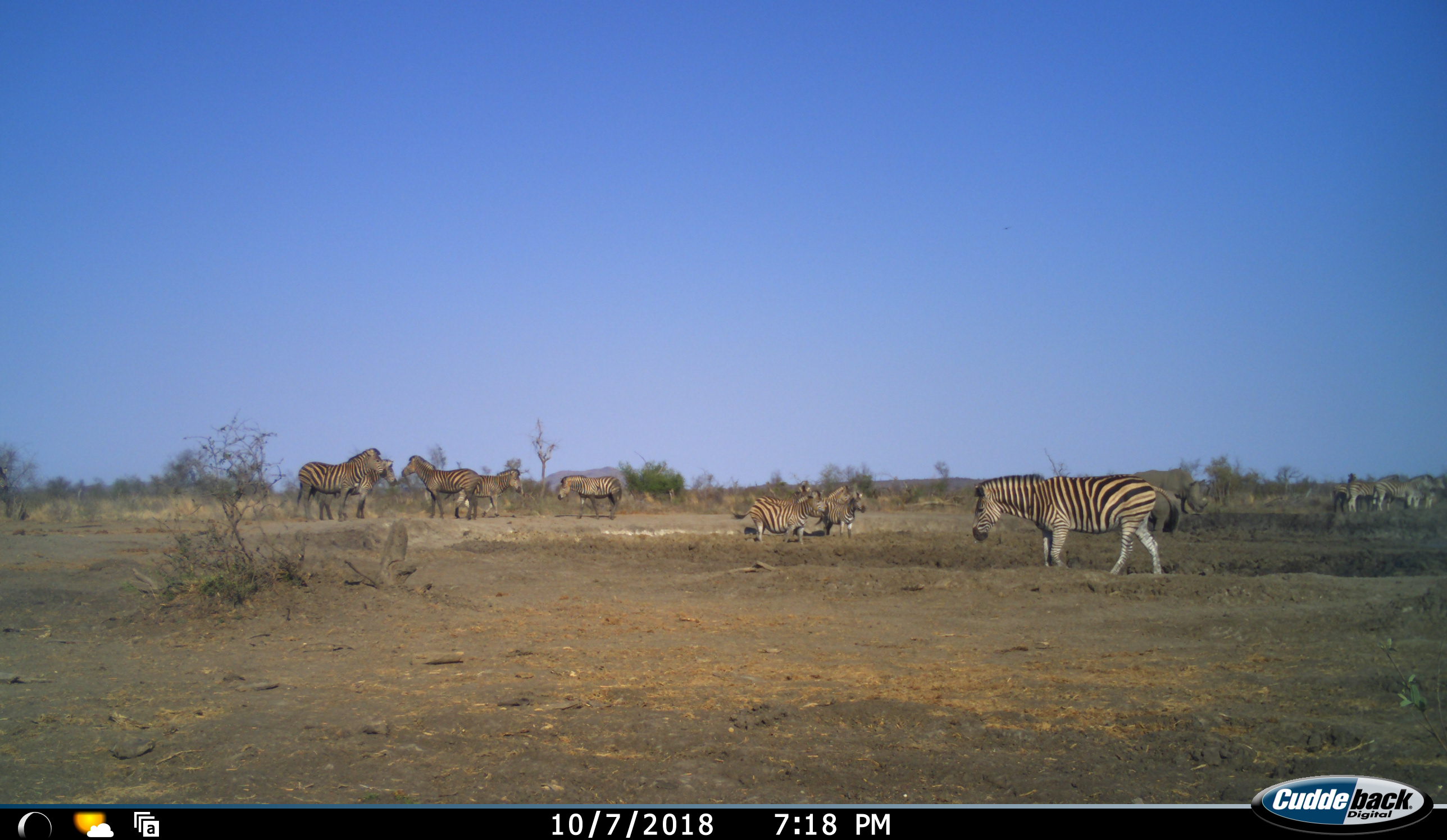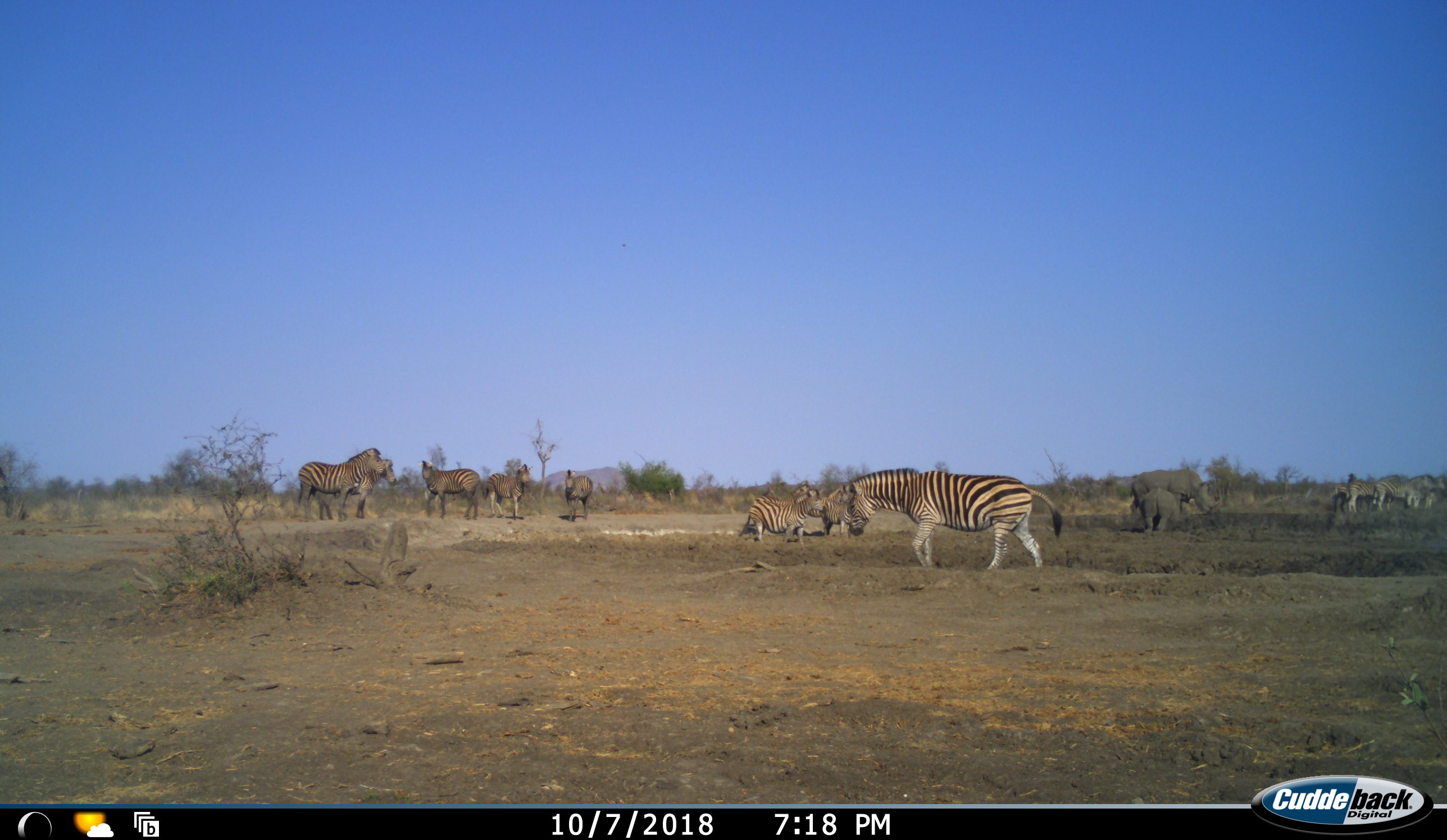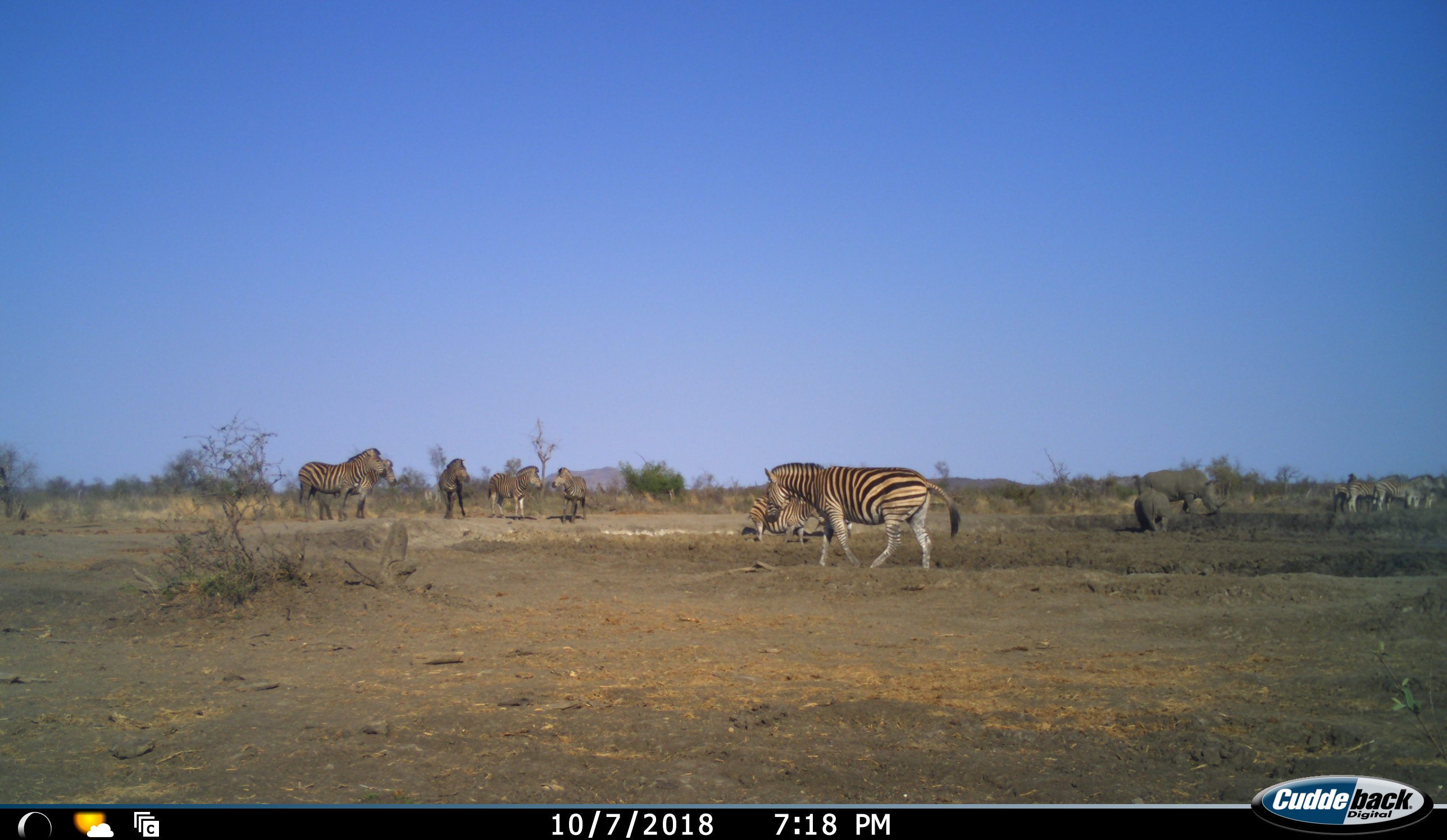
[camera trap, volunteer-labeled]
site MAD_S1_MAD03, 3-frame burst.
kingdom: Animalia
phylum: Chordata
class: Mammalia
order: Perissodactyla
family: Rhinocerotidae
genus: Ceratotherium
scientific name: Ceratotherium simum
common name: white rhinoceros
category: rhinoceroswhite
Rhinoceroswhite (white rhinoceros) (Ceratotherium simum), count 2. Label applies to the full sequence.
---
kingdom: Animalia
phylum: Chordata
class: Mammalia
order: Perissodactyla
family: Equidae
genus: Equus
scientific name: Equus quagga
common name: plains zebra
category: zebraplains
Zebraplains (plains zebra) (Equus quagga), count 11-50. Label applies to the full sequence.